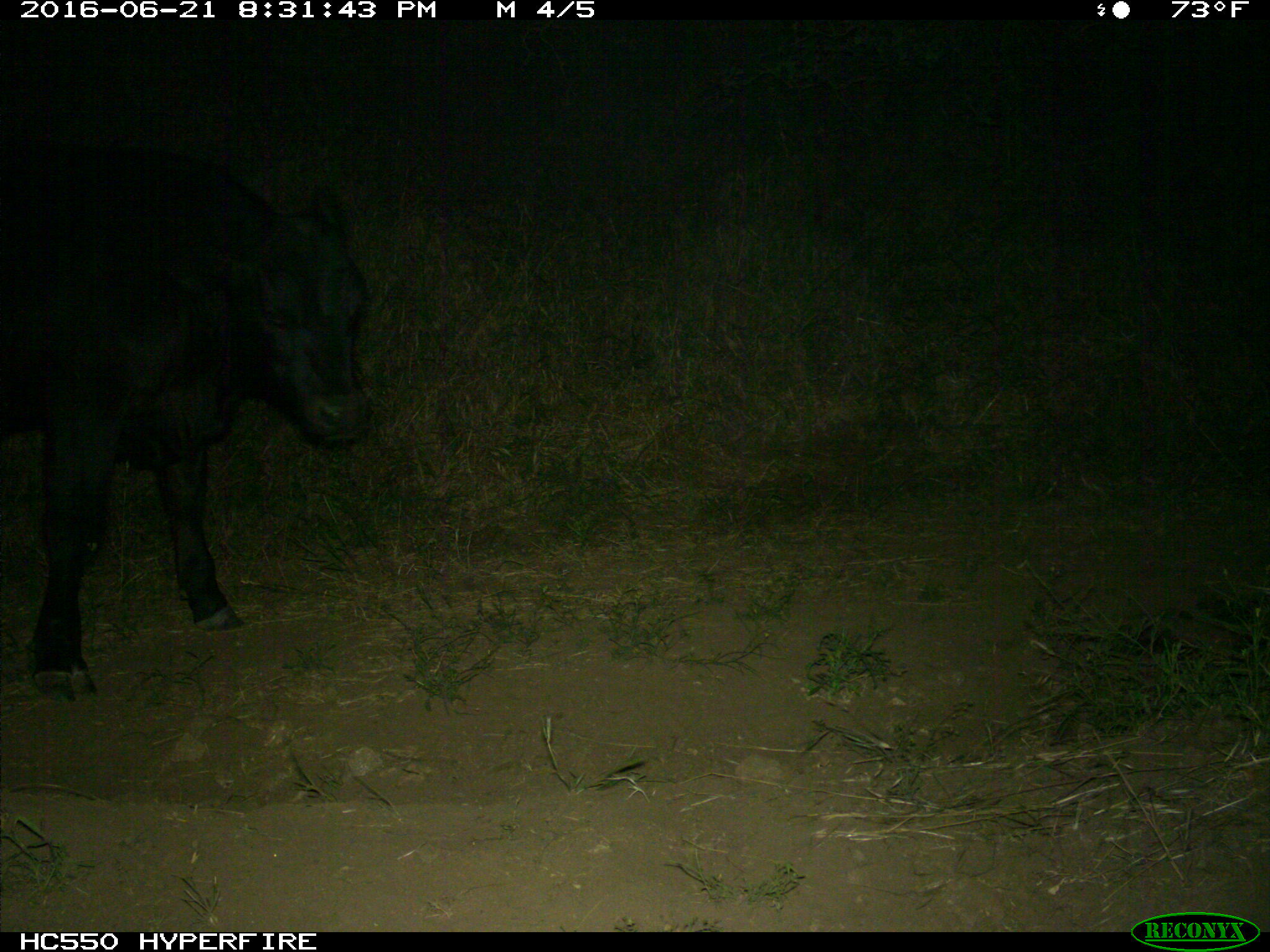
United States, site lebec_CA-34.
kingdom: Animalia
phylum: Chordata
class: Mammalia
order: Artiodactyla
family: Bovidae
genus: Bos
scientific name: Bos taurus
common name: domestic cow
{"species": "Bos taurus (domestic cow)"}